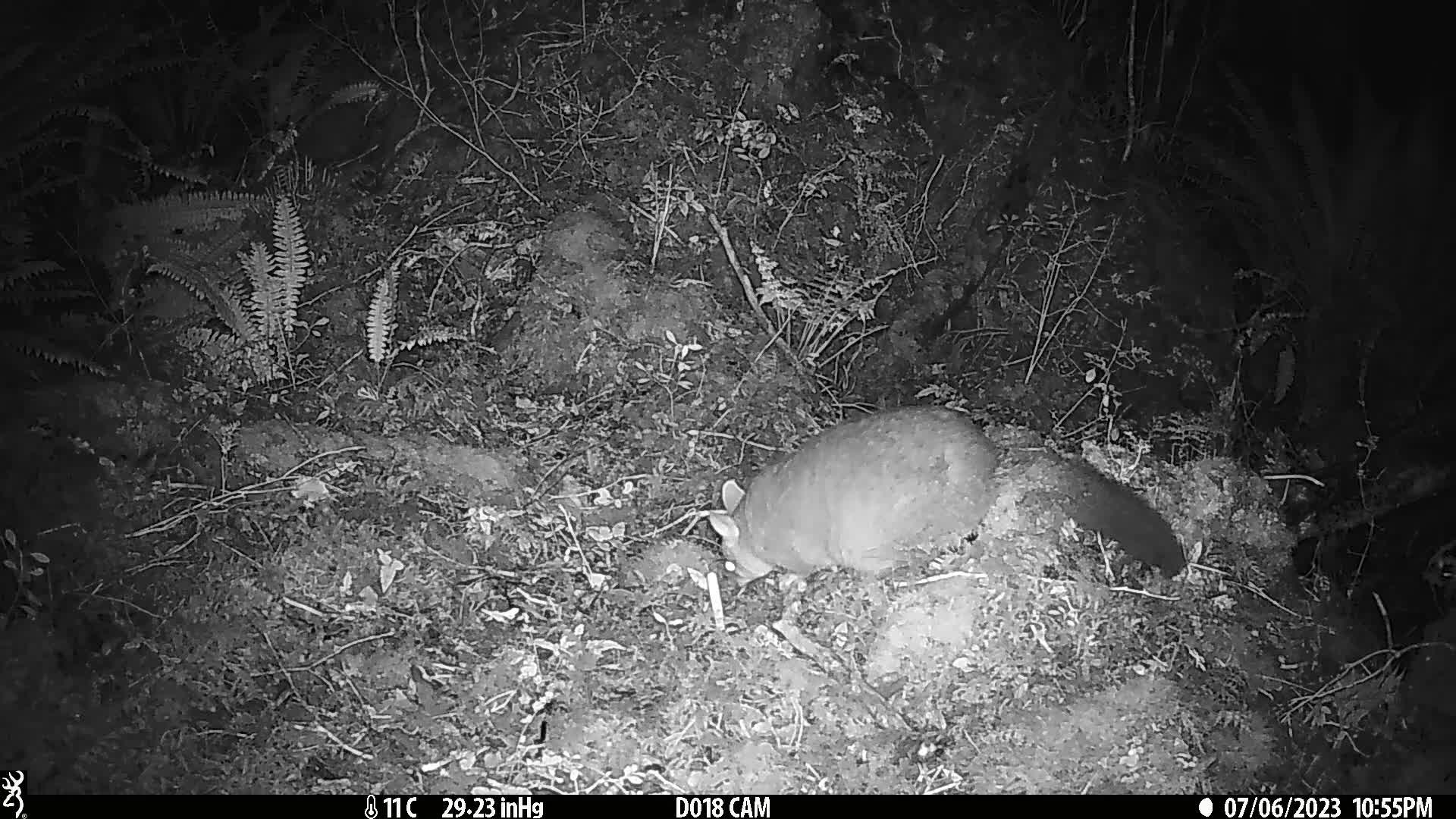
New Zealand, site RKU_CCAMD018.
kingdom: Animalia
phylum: Chordata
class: Mammalia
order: Diprotodontia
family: Phalangeridae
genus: Trichosurus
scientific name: Trichosurus vulpecula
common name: common brushtail possum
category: possum